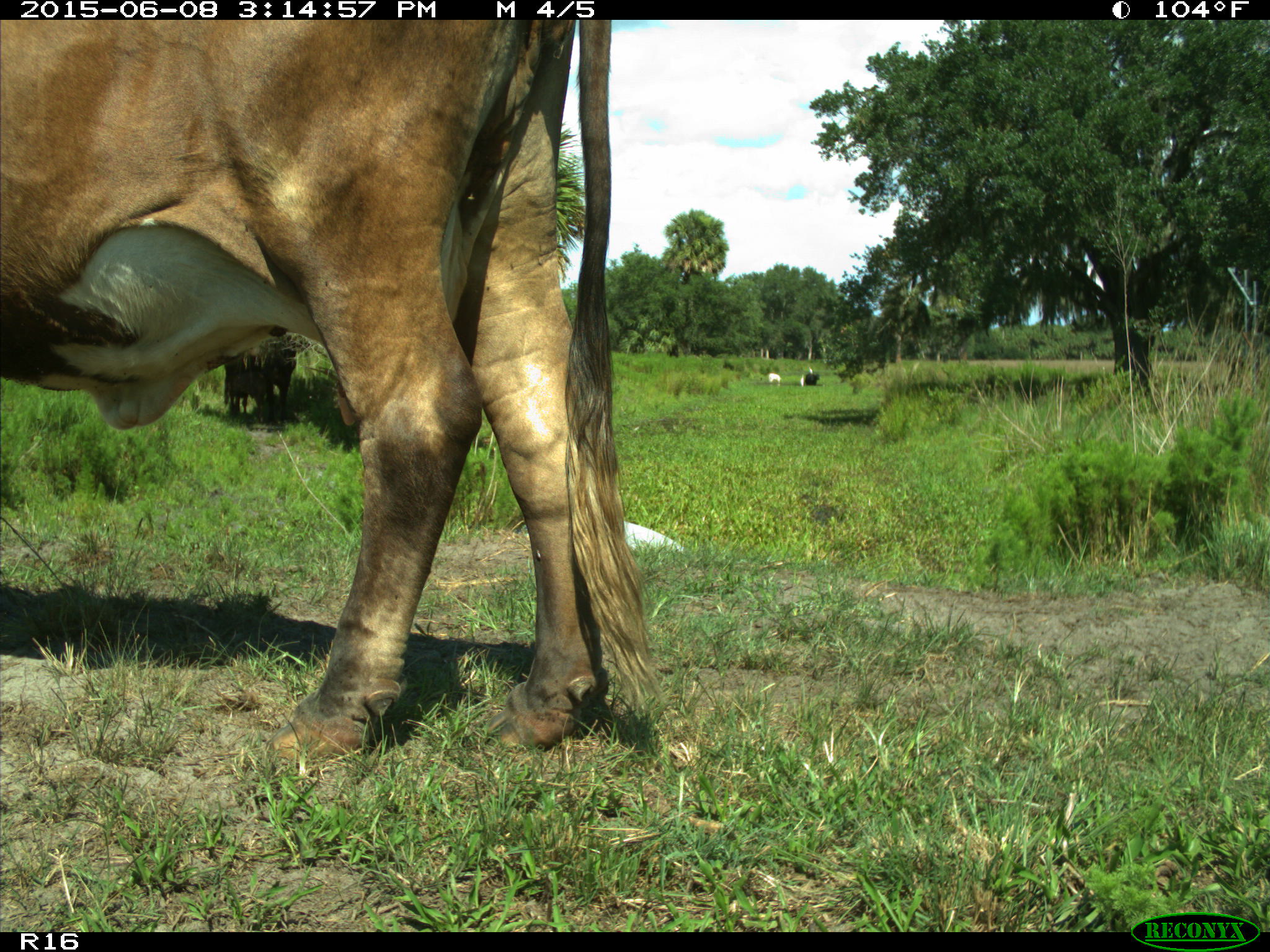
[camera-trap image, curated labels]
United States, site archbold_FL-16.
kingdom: Animalia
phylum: Chordata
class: Mammalia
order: Artiodactyla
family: Bovidae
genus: Bos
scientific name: Bos taurus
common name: domestic cow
Bos taurus (domestic cow).